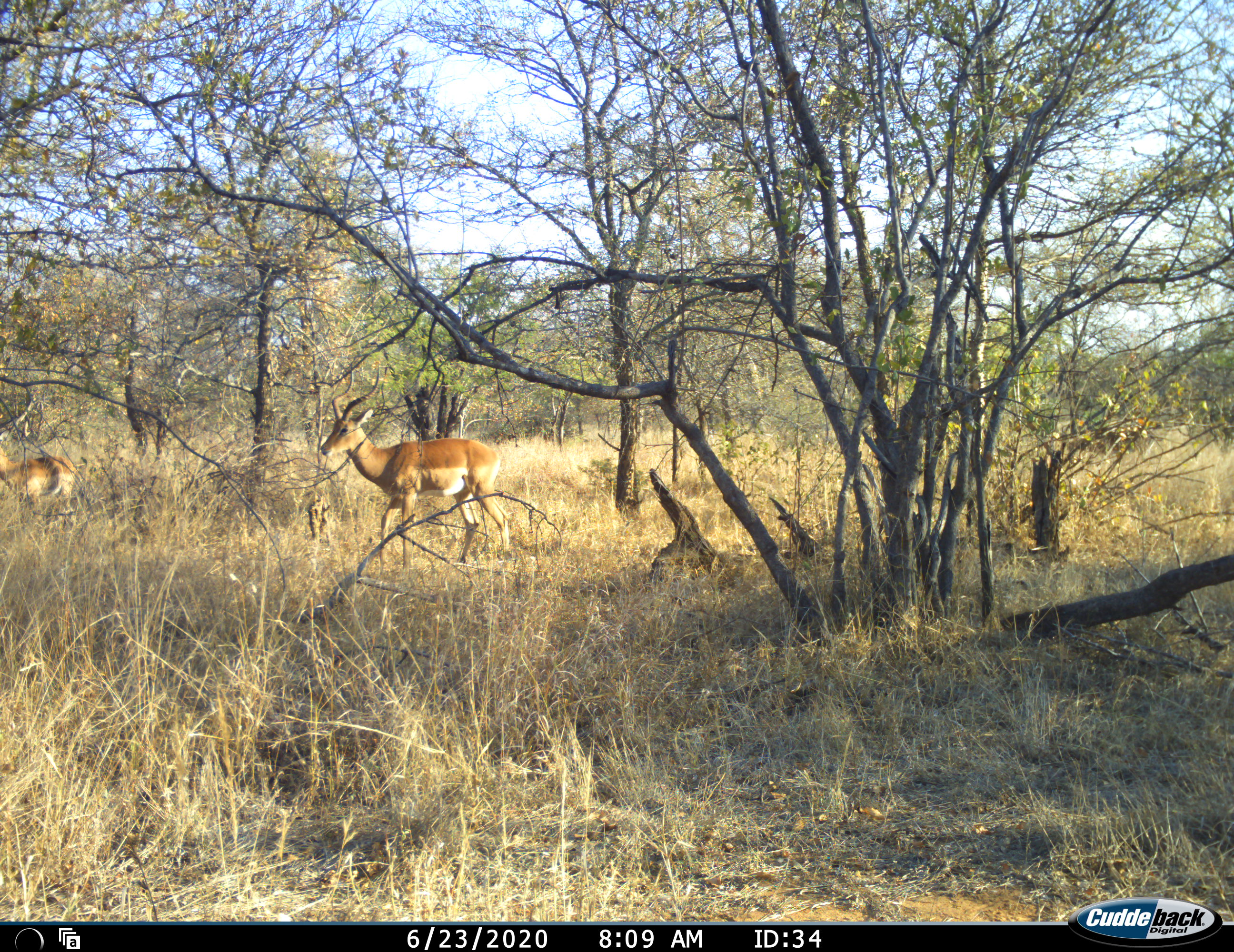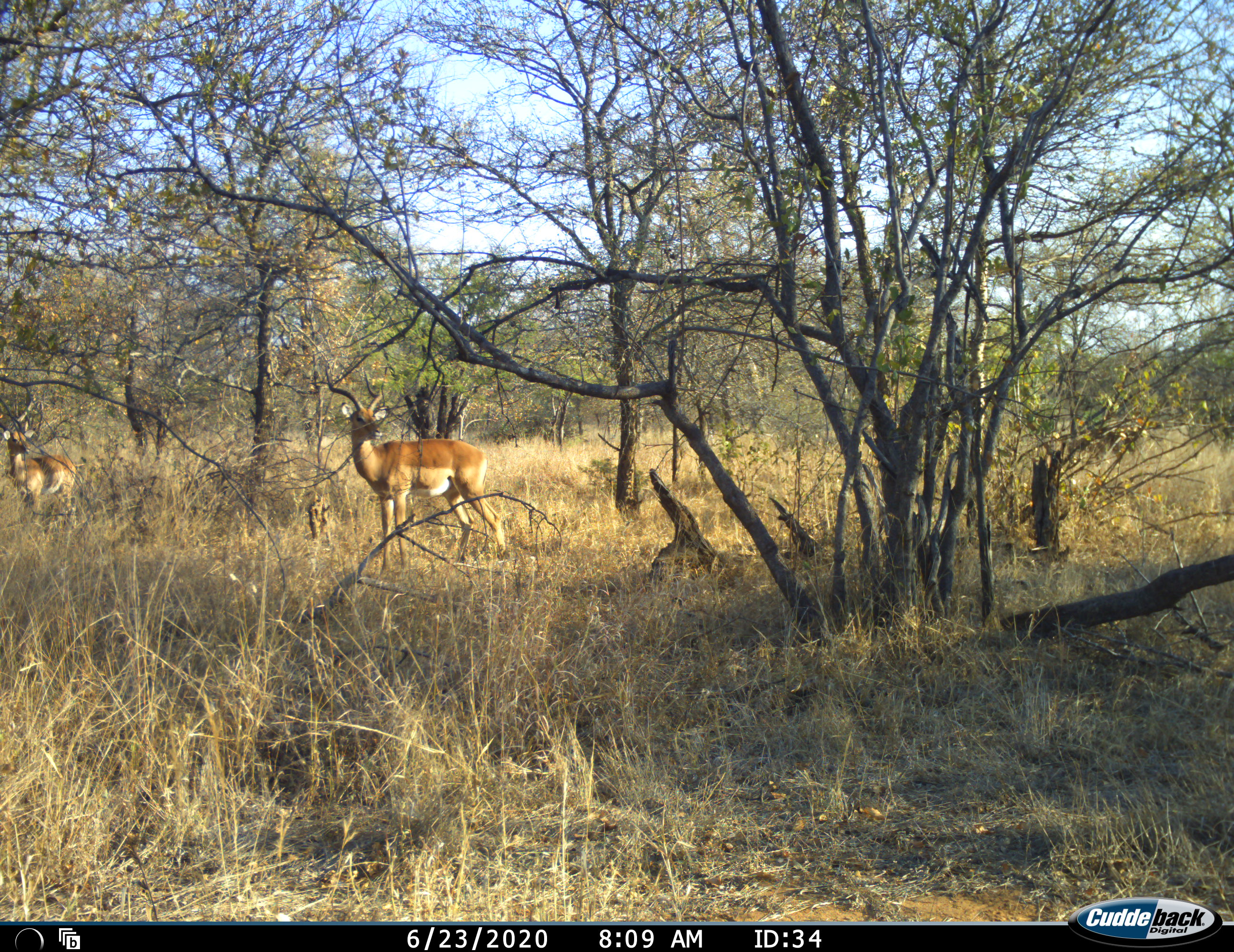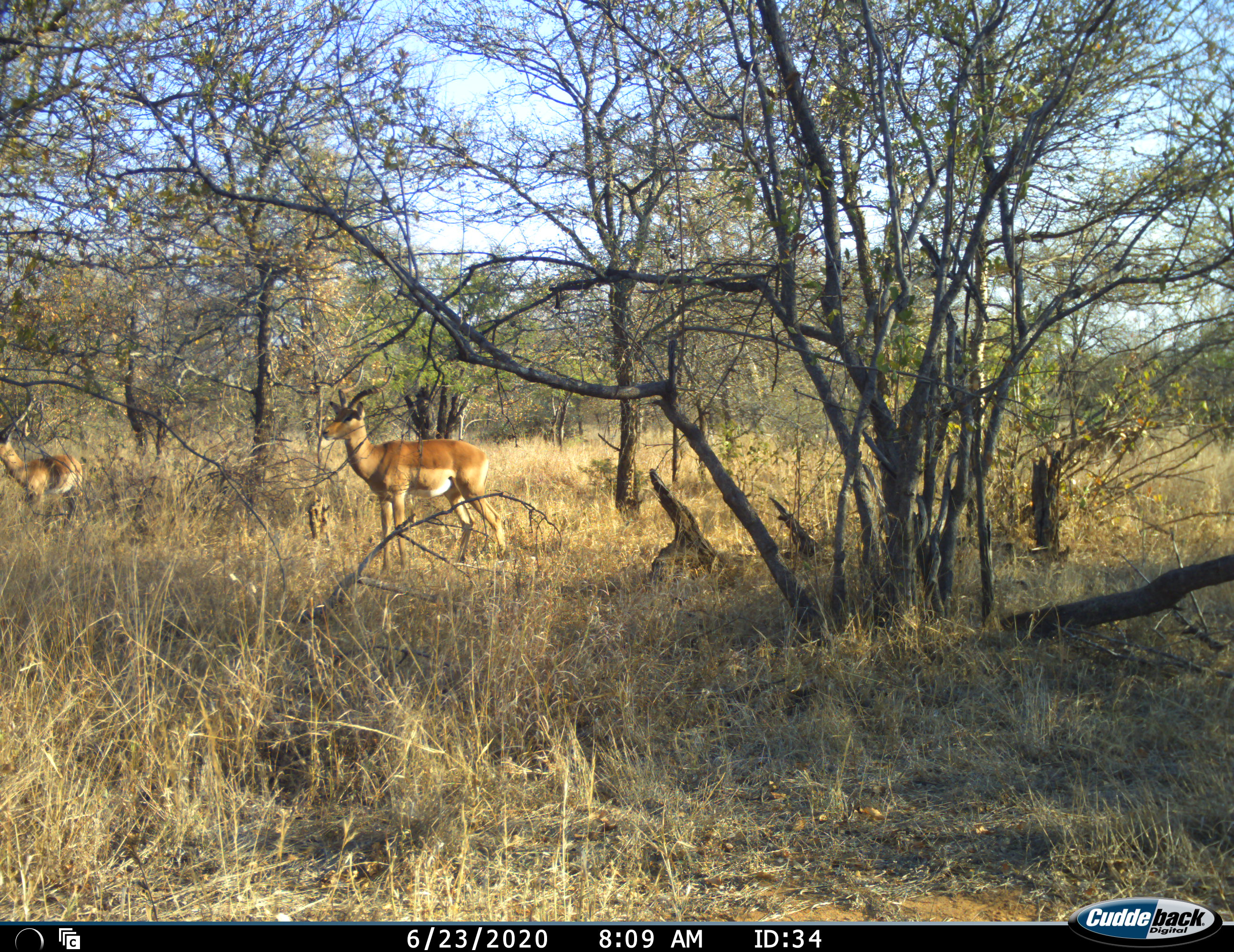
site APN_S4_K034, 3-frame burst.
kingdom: Animalia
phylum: Chordata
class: Mammalia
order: Artiodactyla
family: Bovidae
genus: Aepyceros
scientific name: Aepyceros melampus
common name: impala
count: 2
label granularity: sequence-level